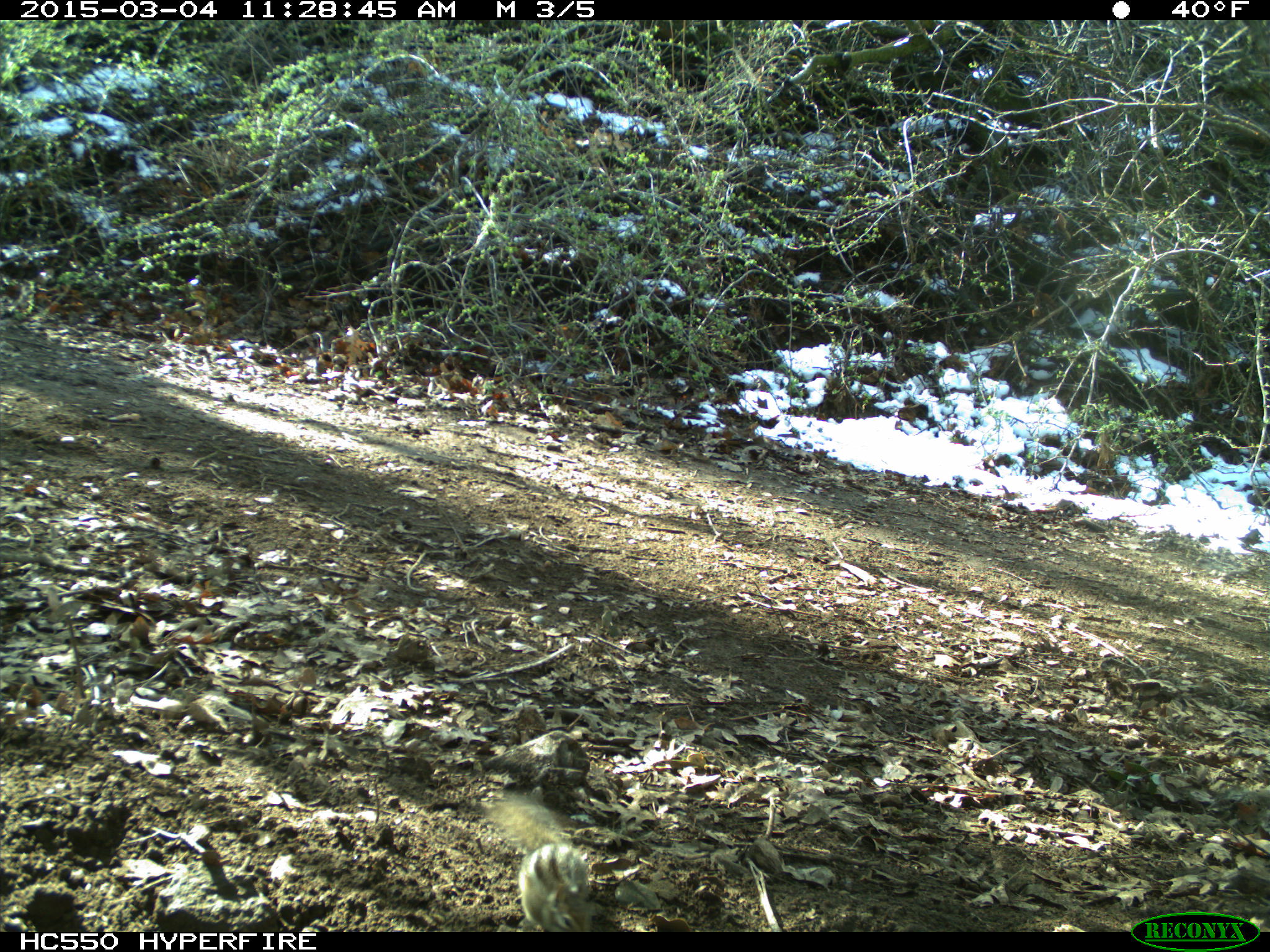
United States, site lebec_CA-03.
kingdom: Animalia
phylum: Chordata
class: Mammalia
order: Rodentia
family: Sciuridae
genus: Tamias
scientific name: Tamias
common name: chipmunk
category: unidentified chipmunk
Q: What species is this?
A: Unidentified chipmunk (chipmunk) (Tamias).